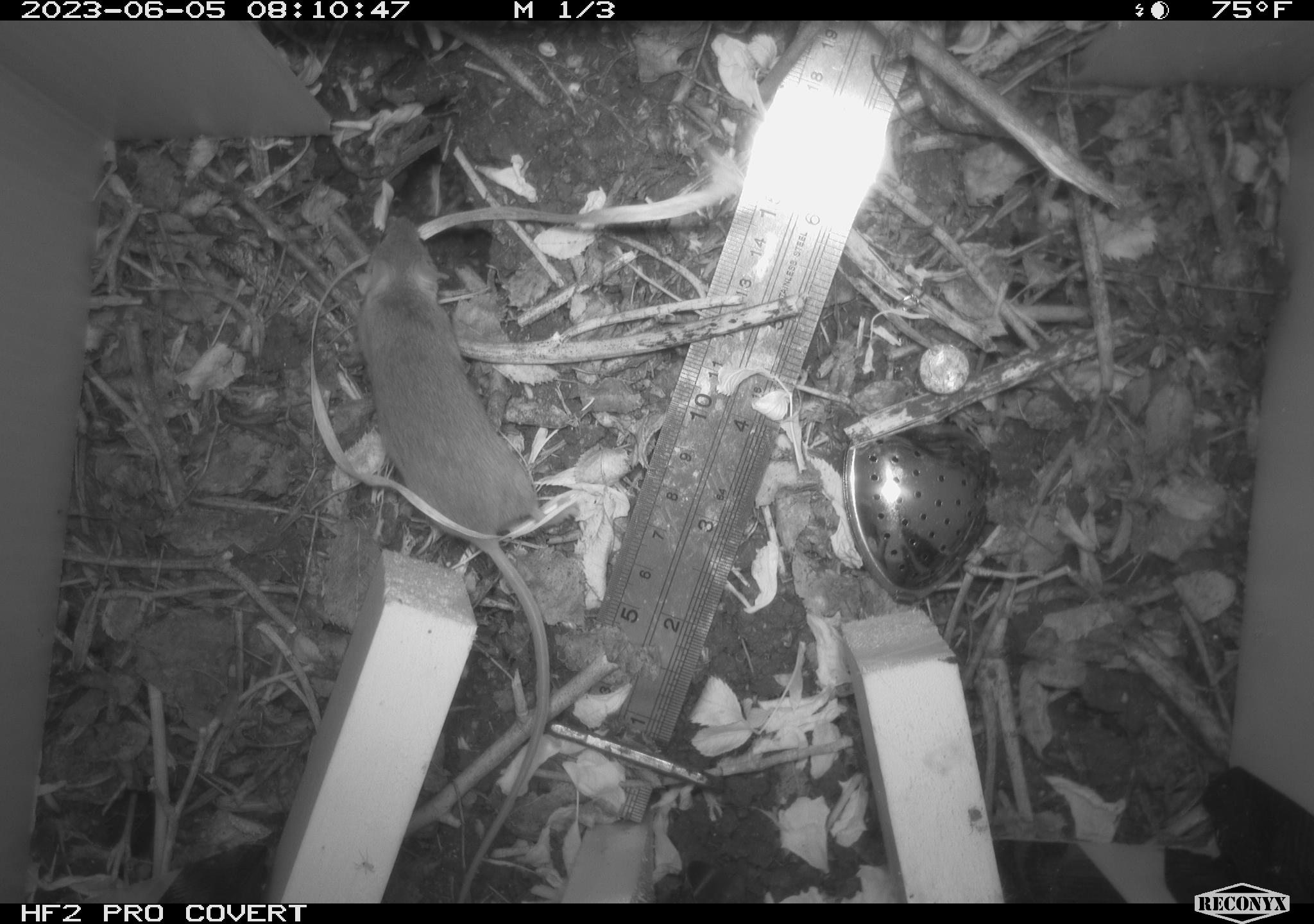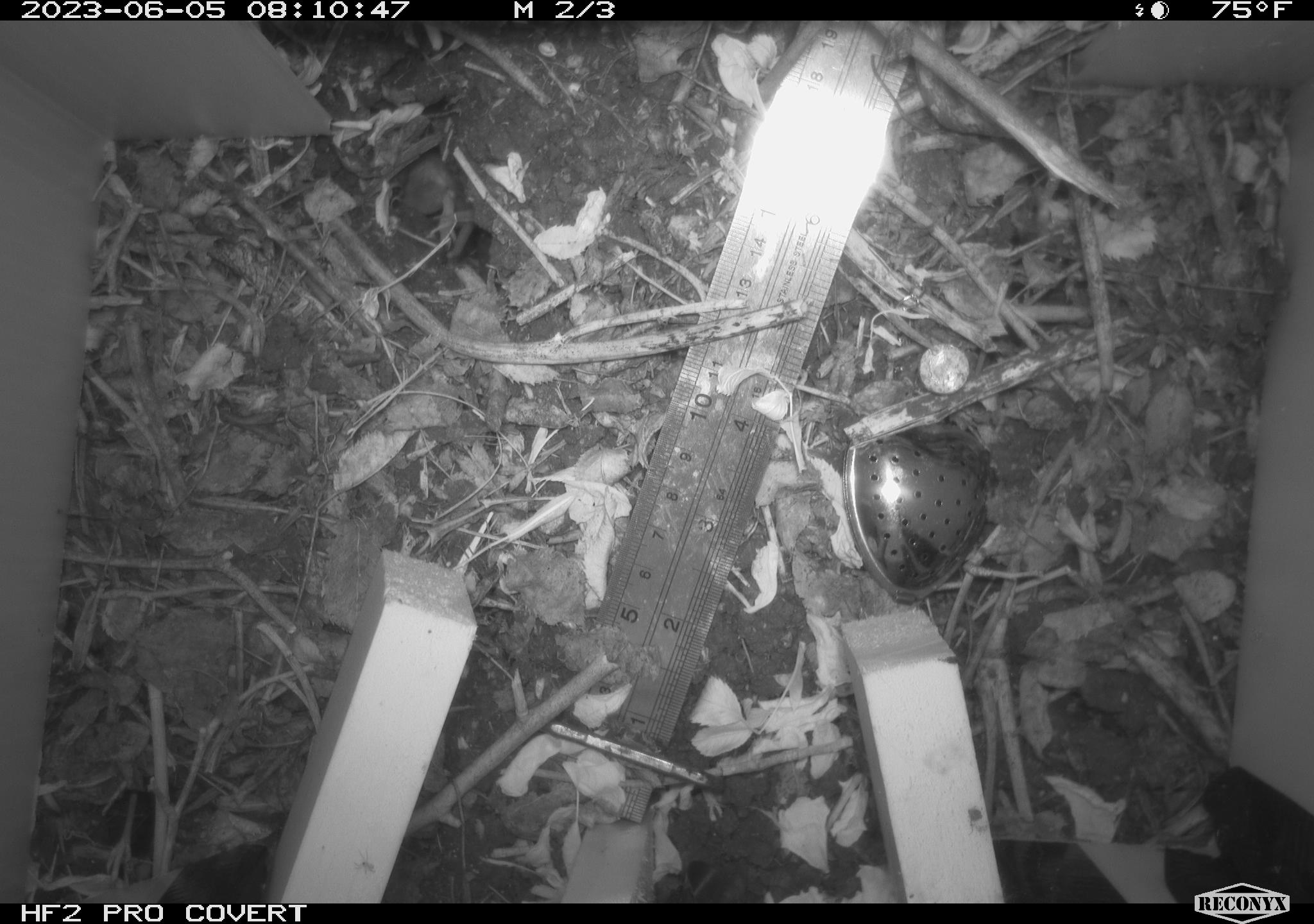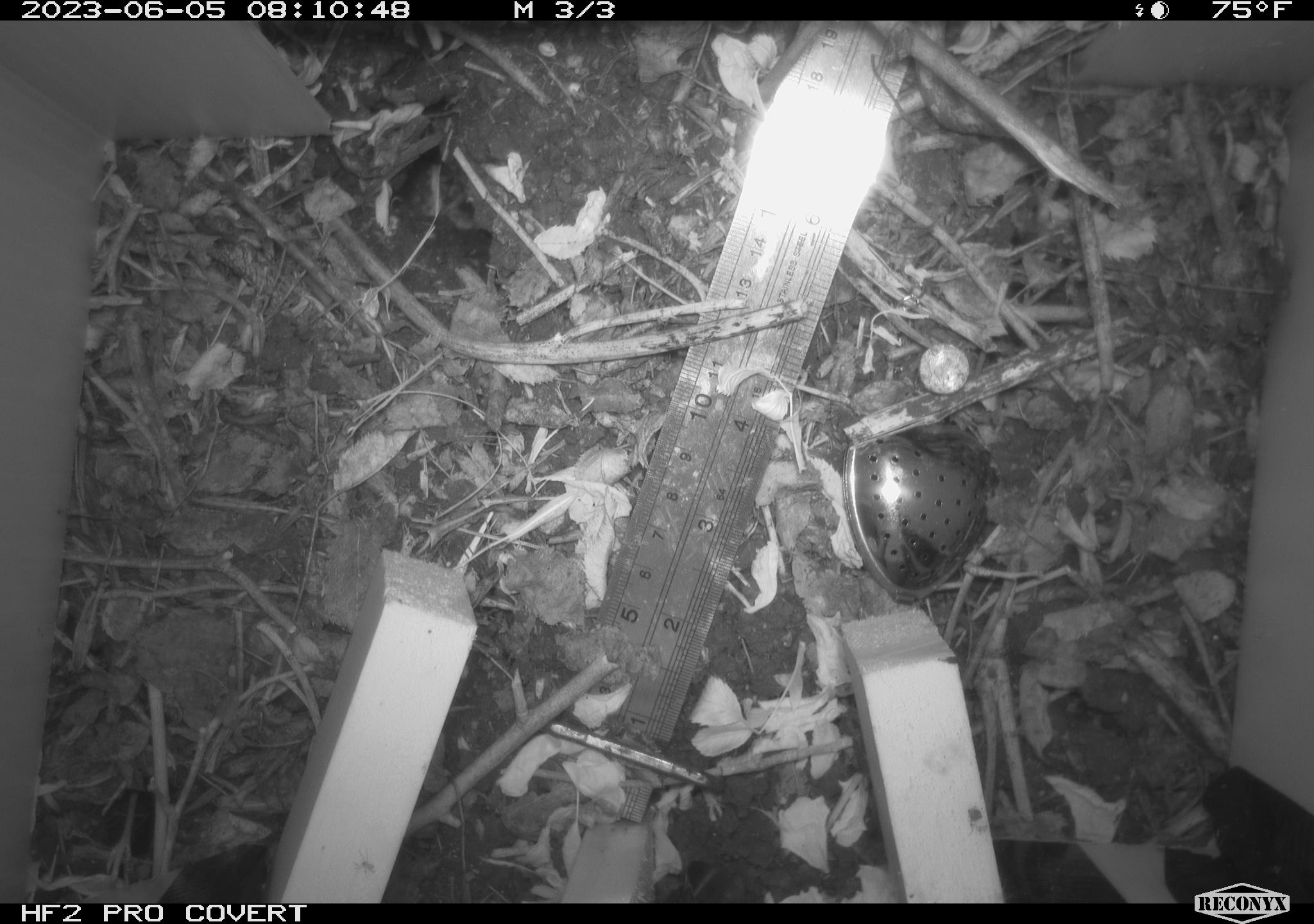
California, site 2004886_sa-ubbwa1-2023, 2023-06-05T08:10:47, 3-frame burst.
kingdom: Animalia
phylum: Chordata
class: Mammalia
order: Rodentia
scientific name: Rodentia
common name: rodent